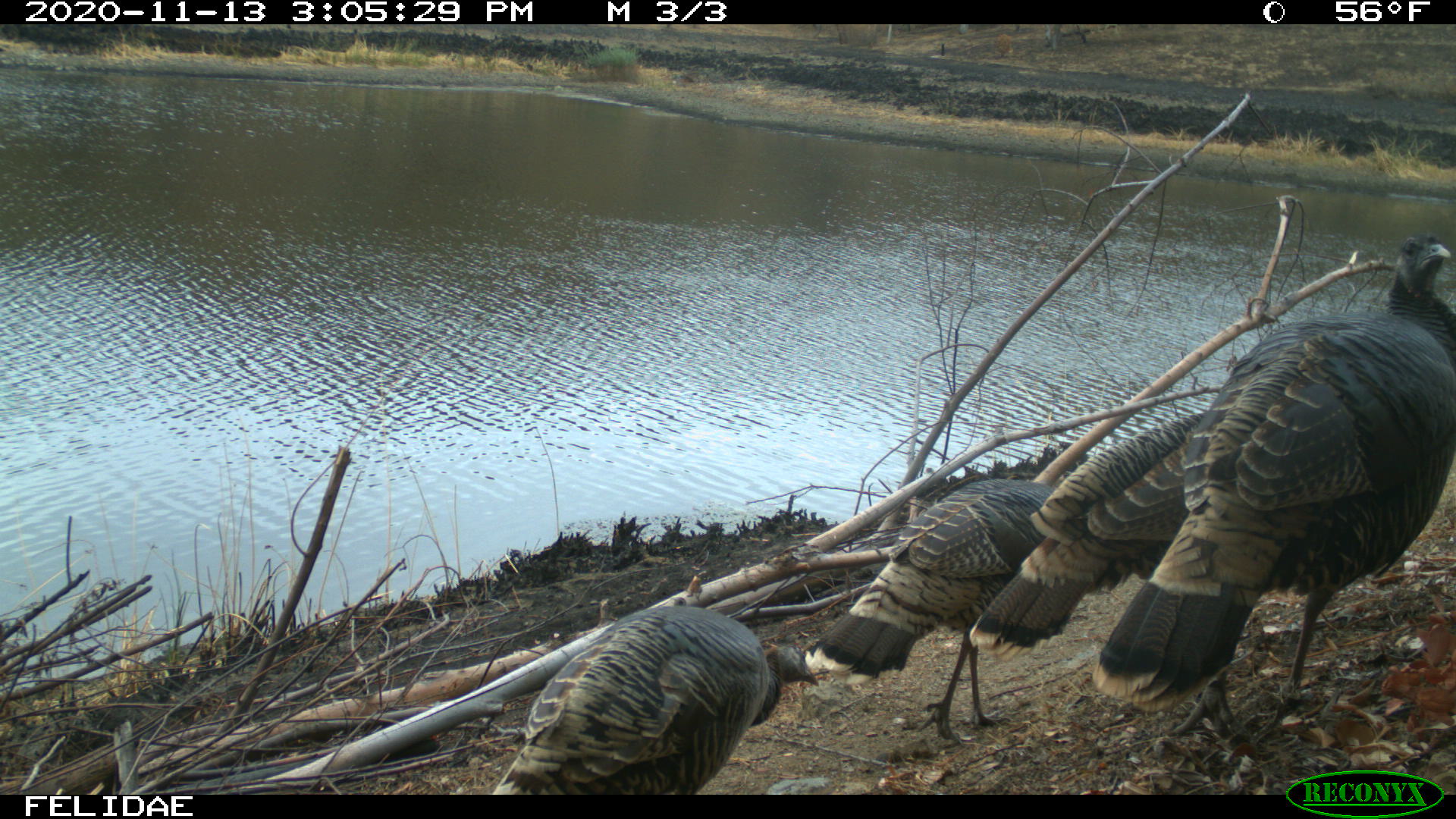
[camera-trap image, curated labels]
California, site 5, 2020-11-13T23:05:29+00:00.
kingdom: Animalia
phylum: Chordata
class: Aves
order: Galliformes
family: Phasianidae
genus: Meleagris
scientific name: Meleagris gallopavo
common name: turkey